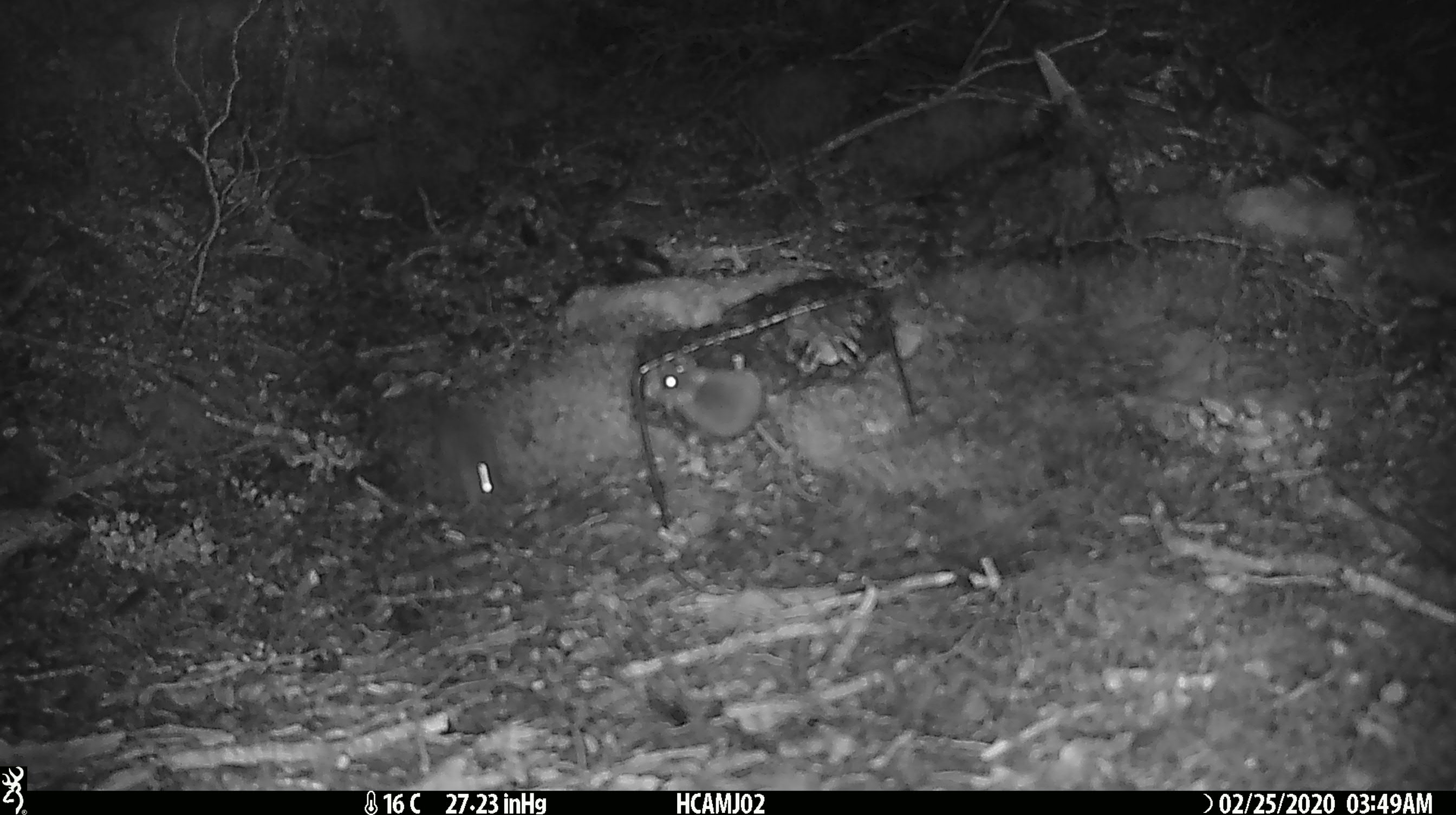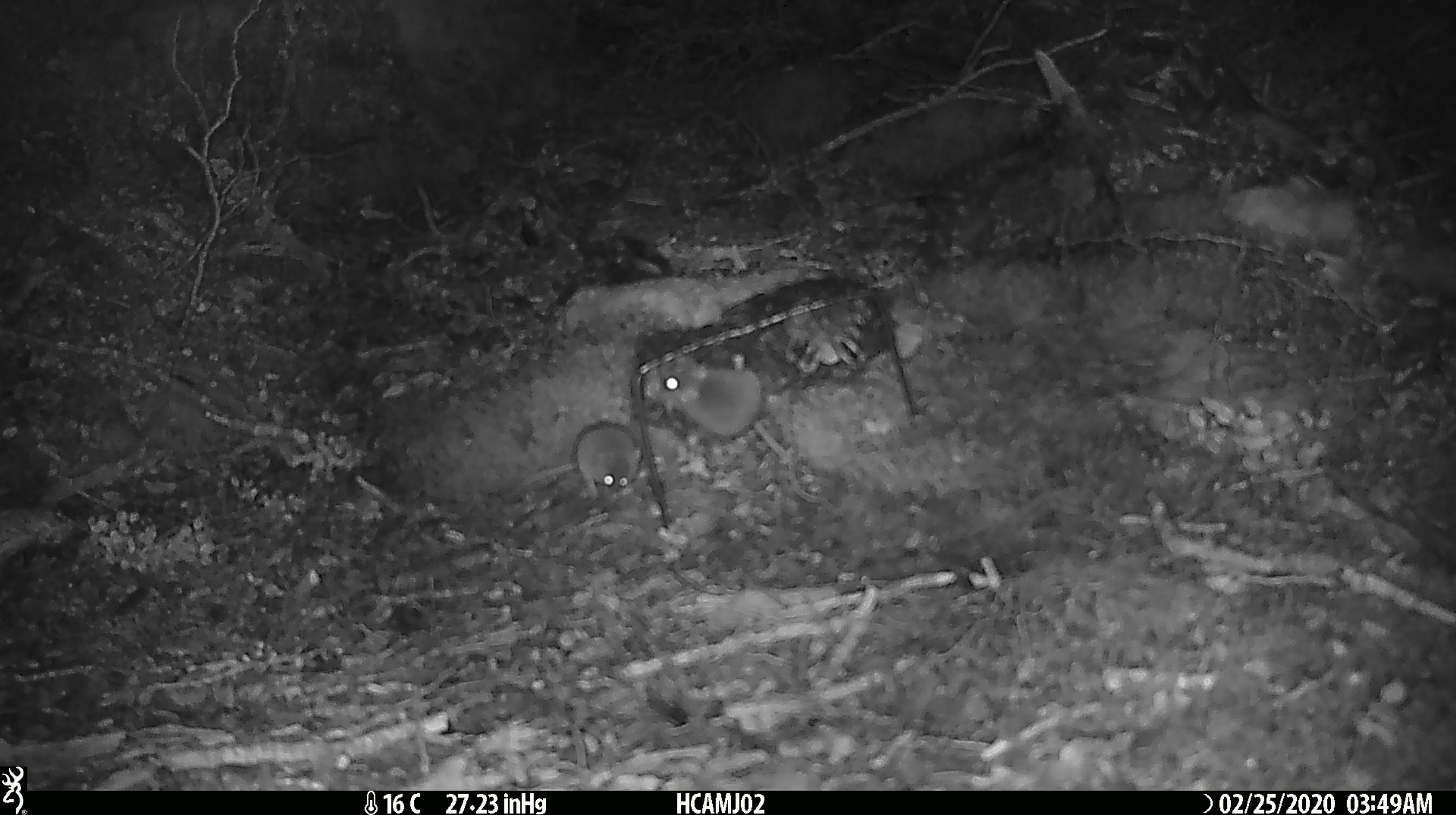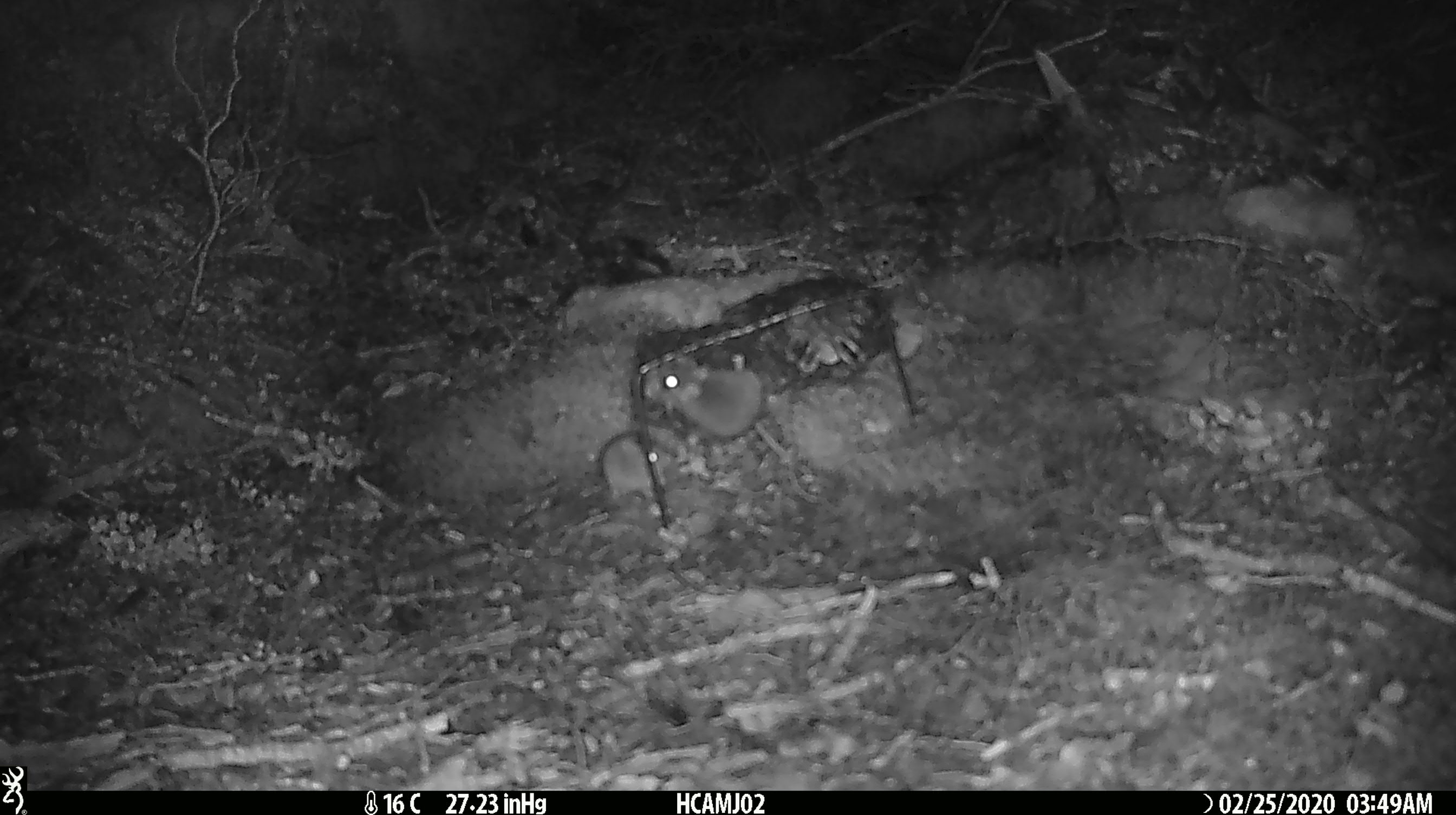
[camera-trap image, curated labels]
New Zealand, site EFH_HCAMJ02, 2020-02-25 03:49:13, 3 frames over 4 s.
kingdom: Animalia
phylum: Chordata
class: Mammalia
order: Rodentia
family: Muridae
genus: Mus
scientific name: Mus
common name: mouse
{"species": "mouse (Mus)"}